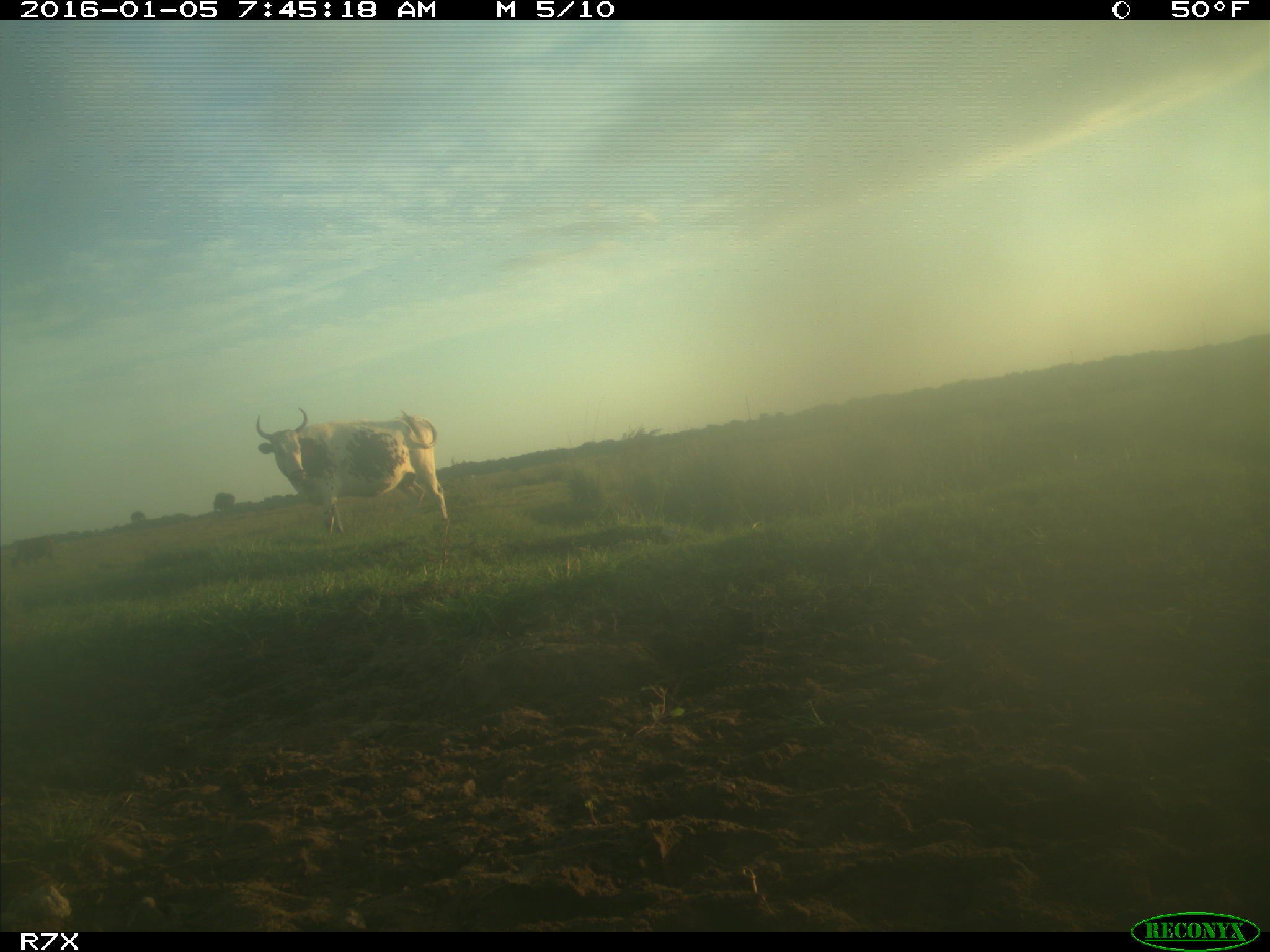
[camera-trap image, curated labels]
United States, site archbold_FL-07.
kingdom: Animalia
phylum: Chordata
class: Mammalia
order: Artiodactyla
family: Bovidae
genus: Bos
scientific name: Bos taurus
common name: domestic cow